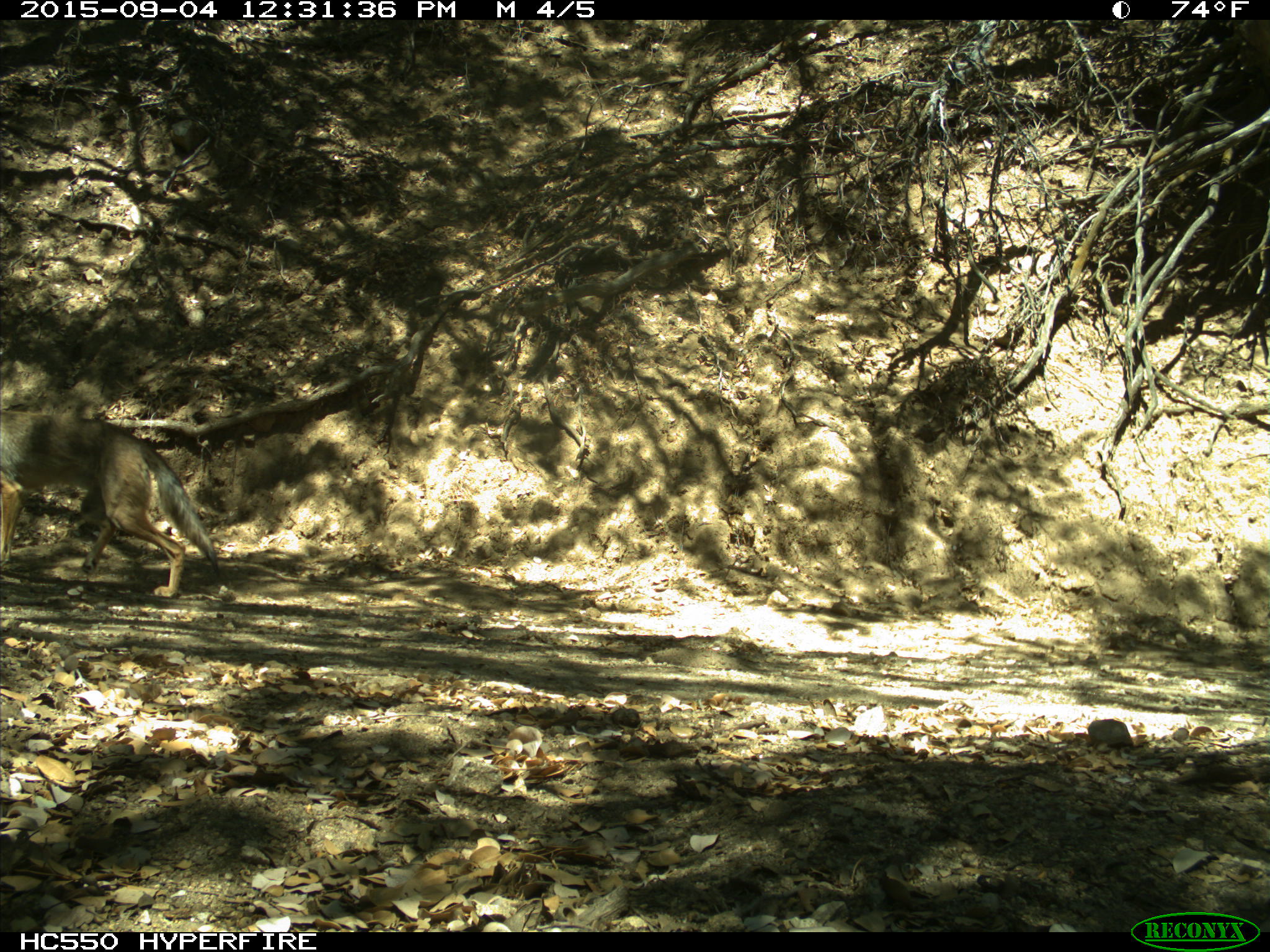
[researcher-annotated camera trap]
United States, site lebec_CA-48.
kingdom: Animalia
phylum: Chordata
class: Mammalia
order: Carnivora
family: Canidae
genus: Canis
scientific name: Canis latrans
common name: coyote